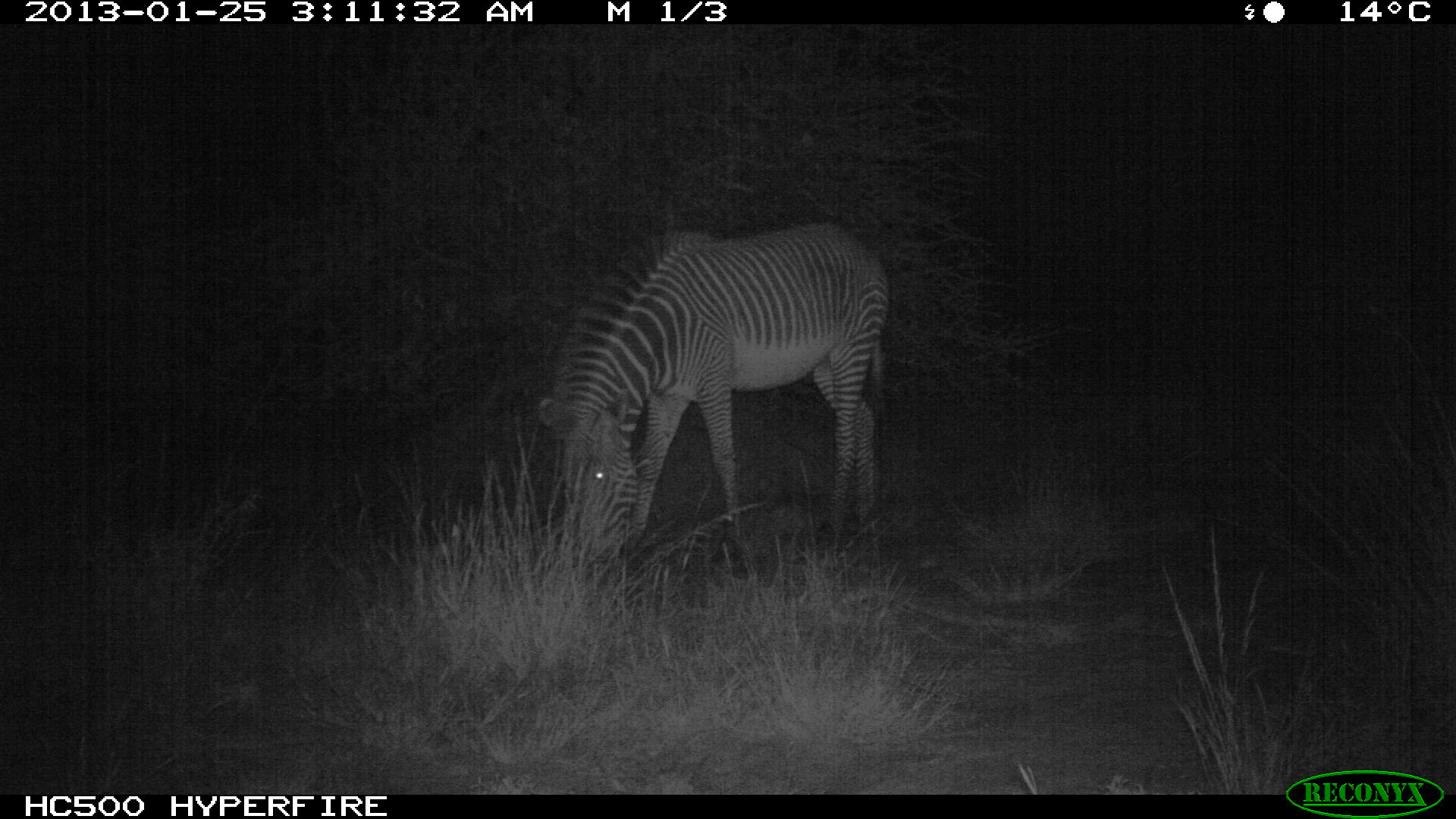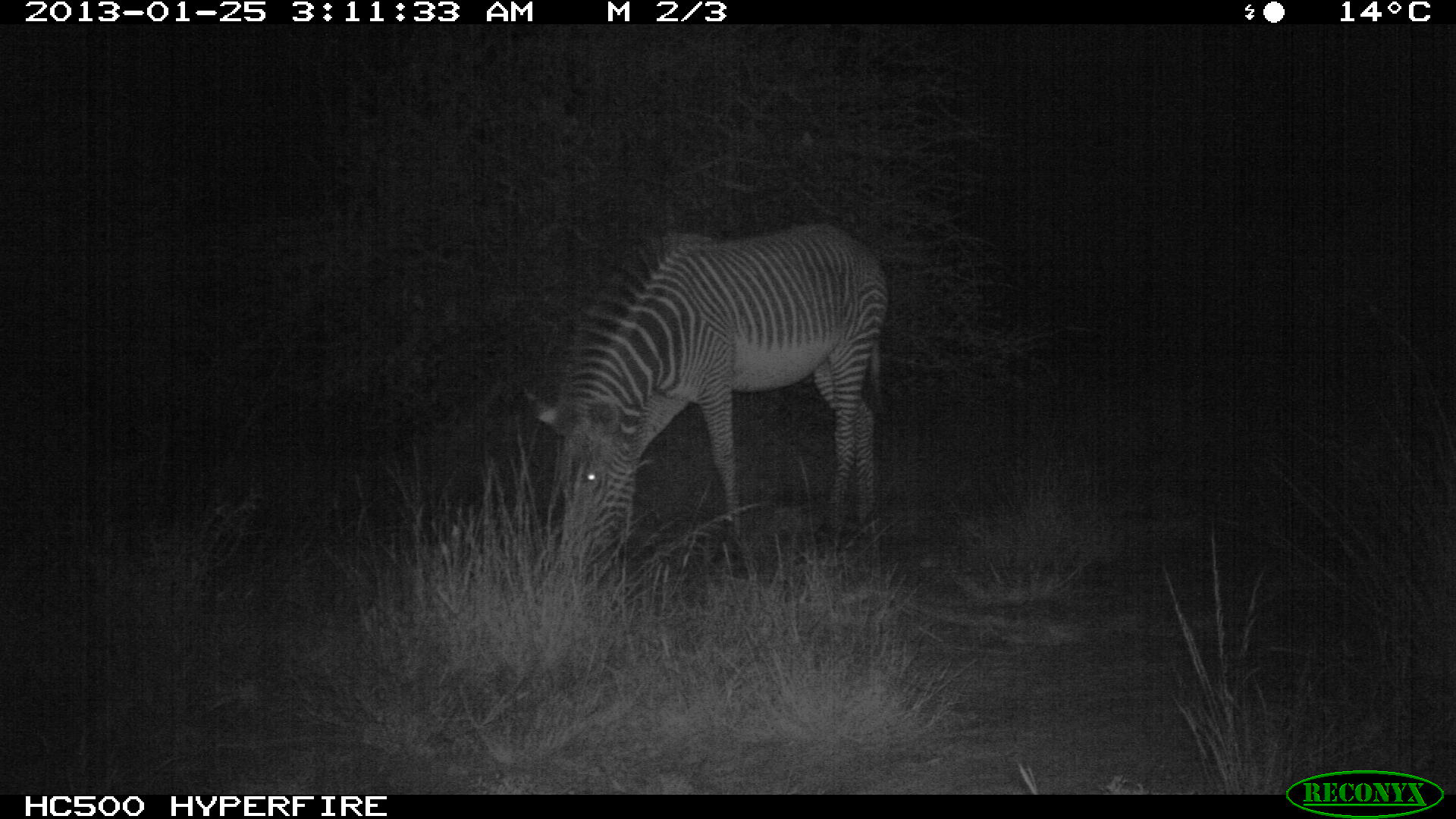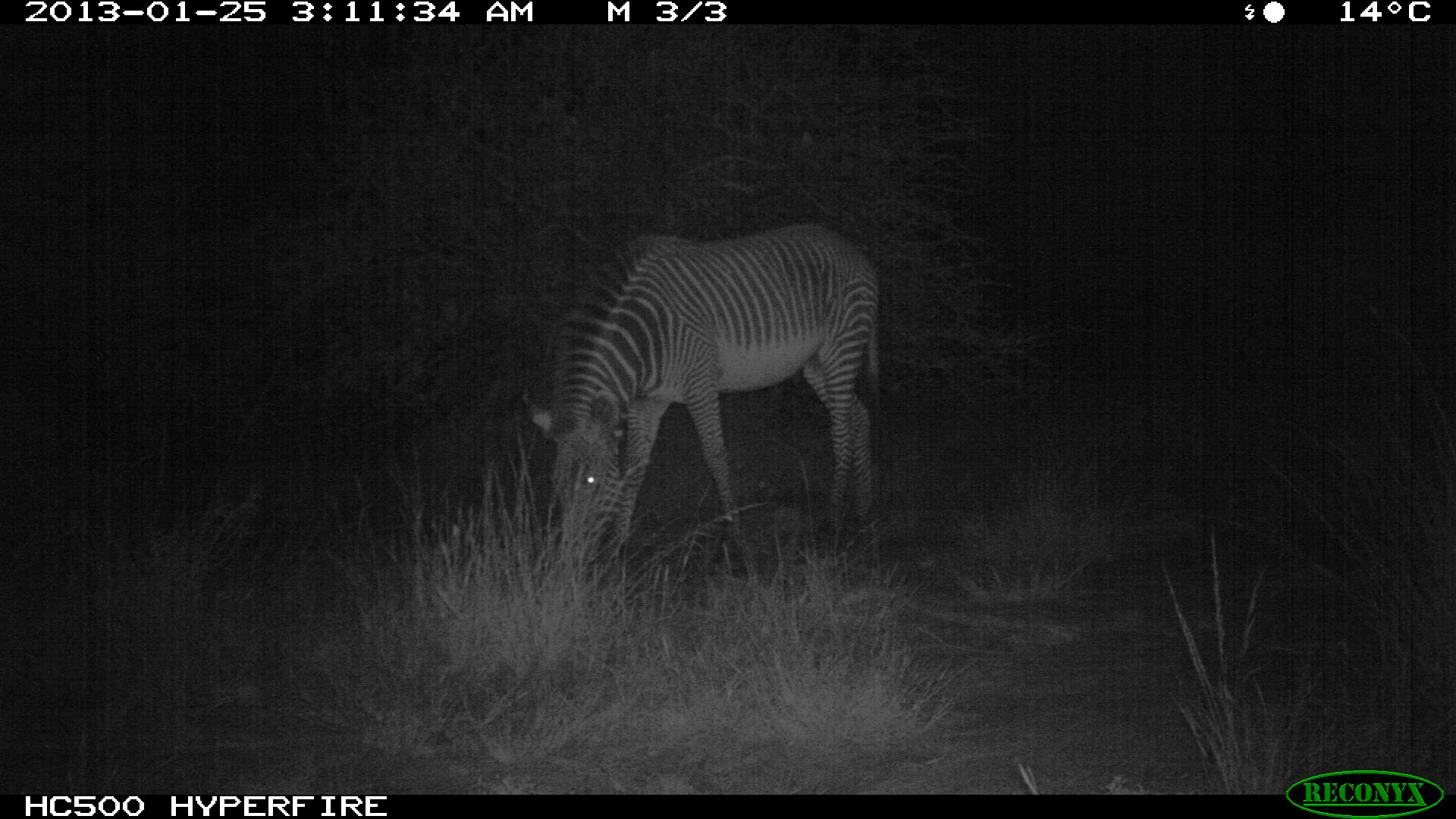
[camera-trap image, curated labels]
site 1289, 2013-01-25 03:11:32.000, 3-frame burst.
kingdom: Animalia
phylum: Chordata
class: Mammalia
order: Perissodactyla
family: Equidae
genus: Equus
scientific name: Equus grevyi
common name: grévy's zebra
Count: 1.